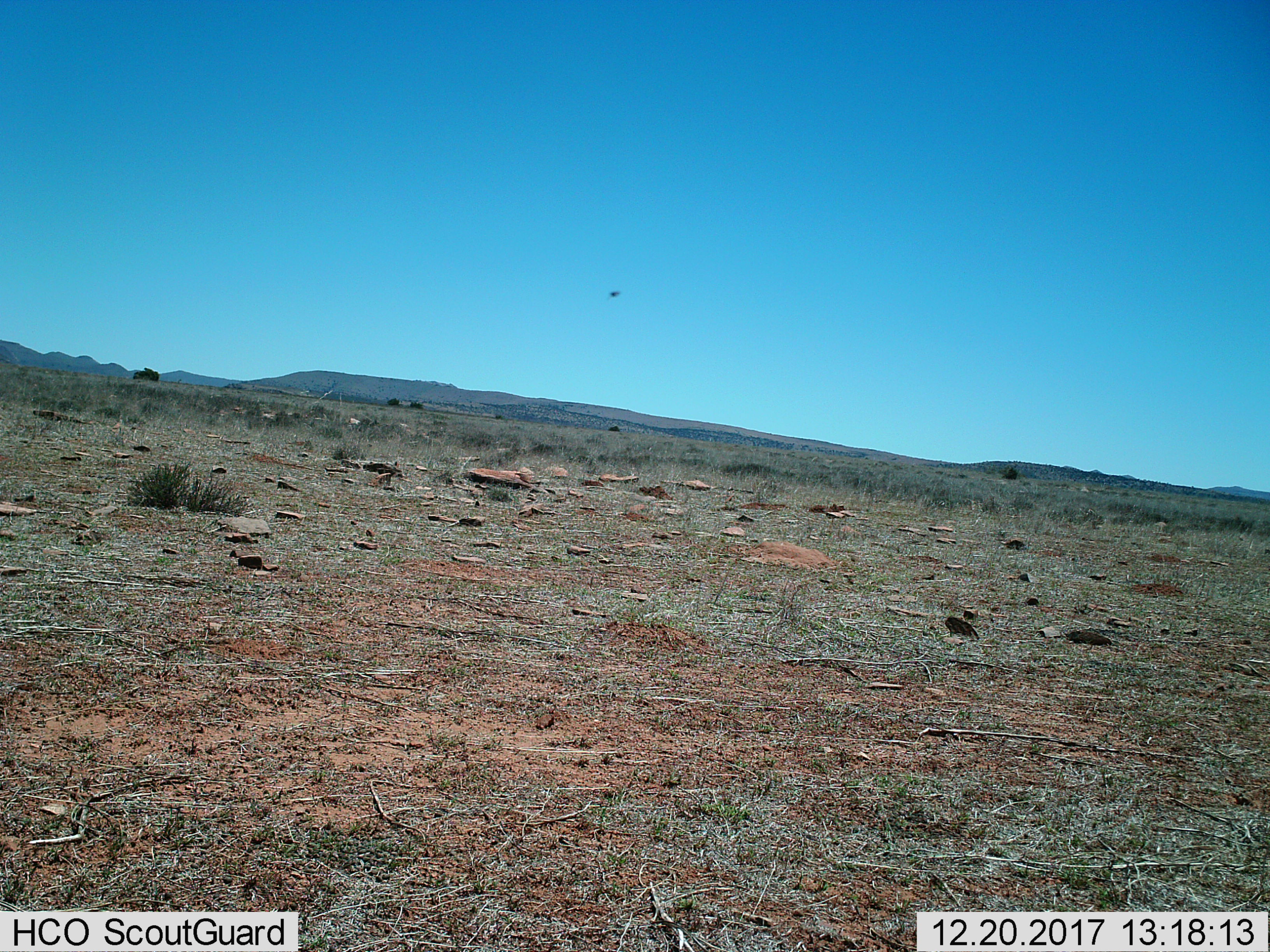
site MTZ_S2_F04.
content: unidentified animal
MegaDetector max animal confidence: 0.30